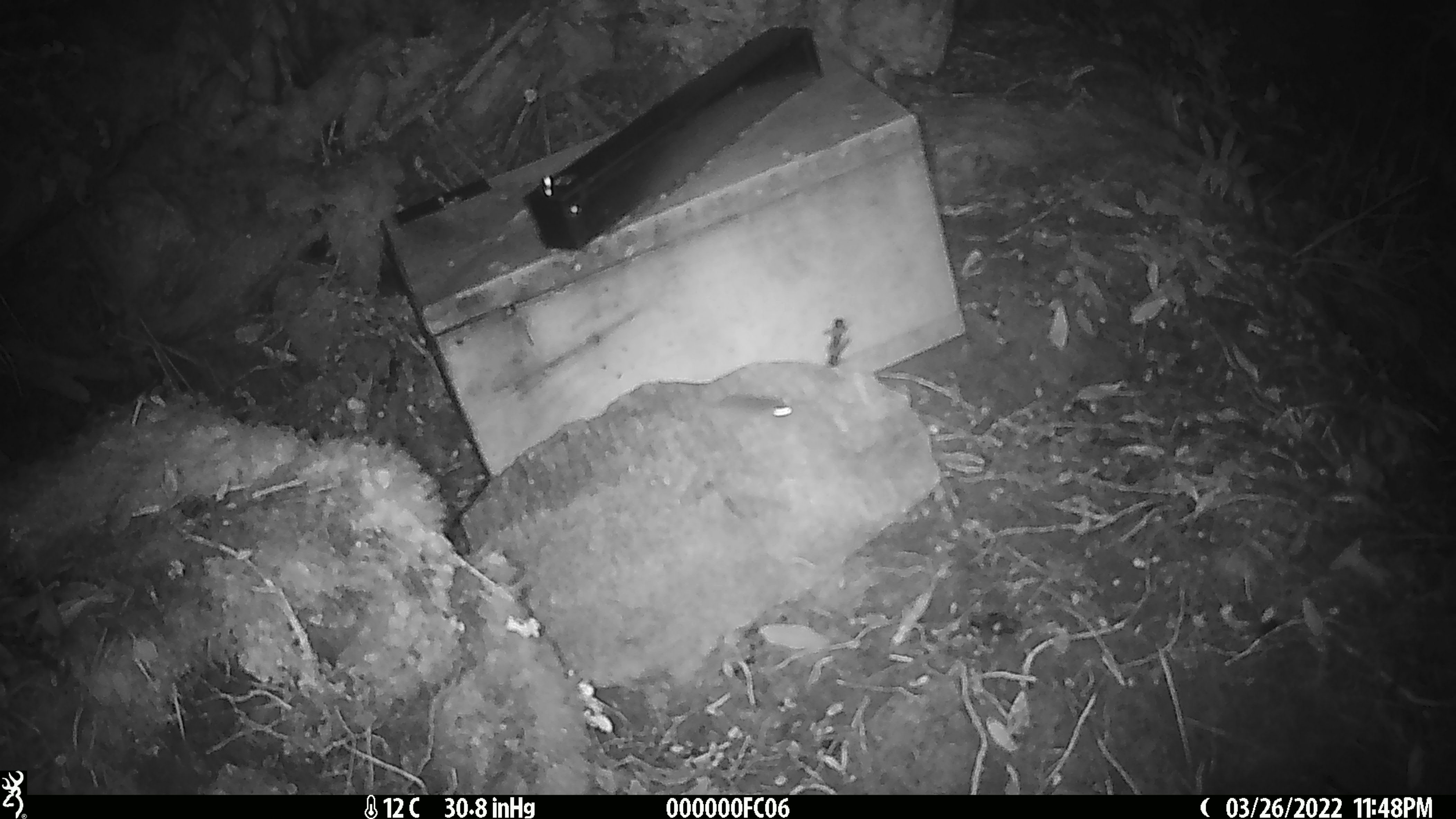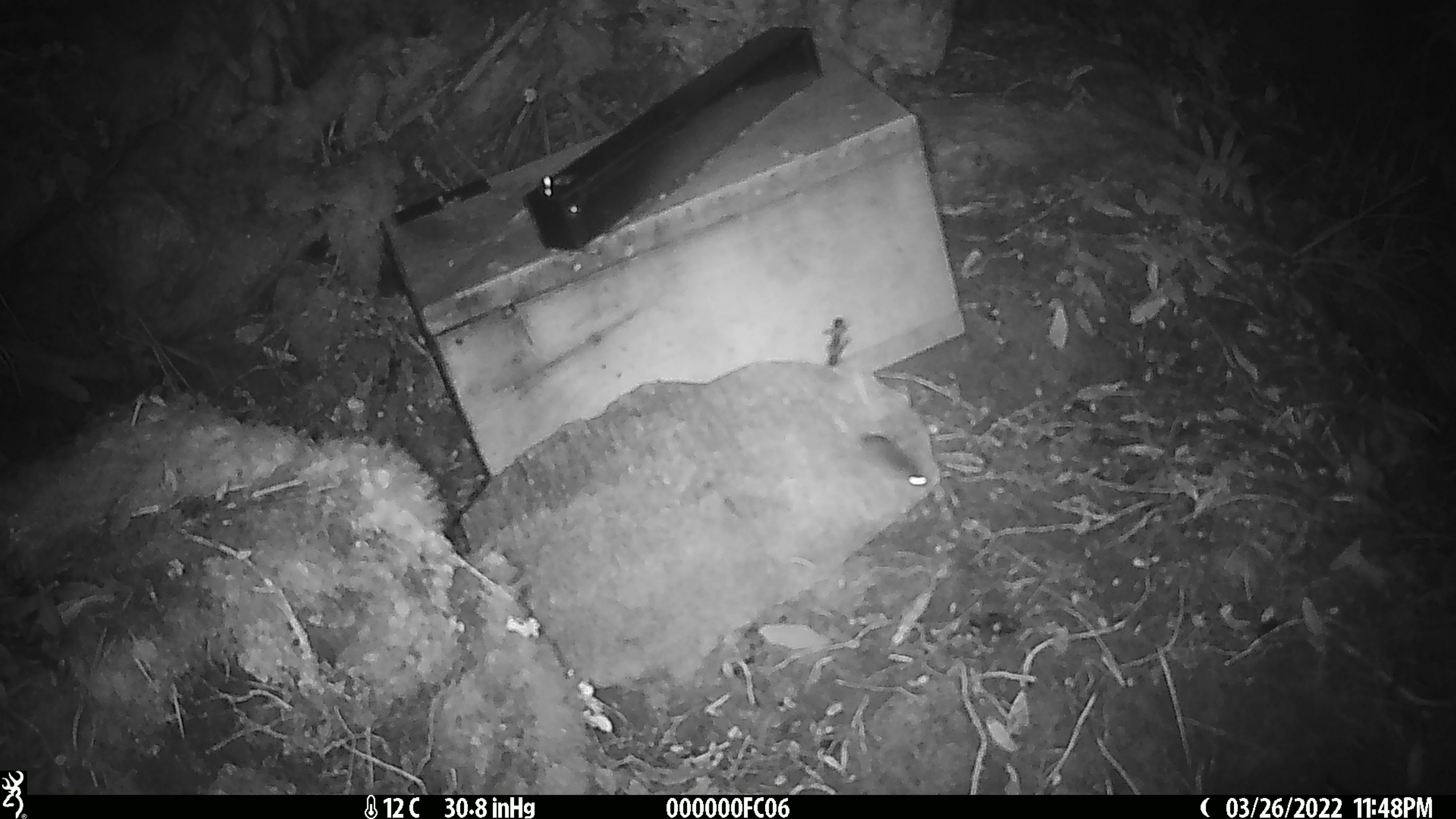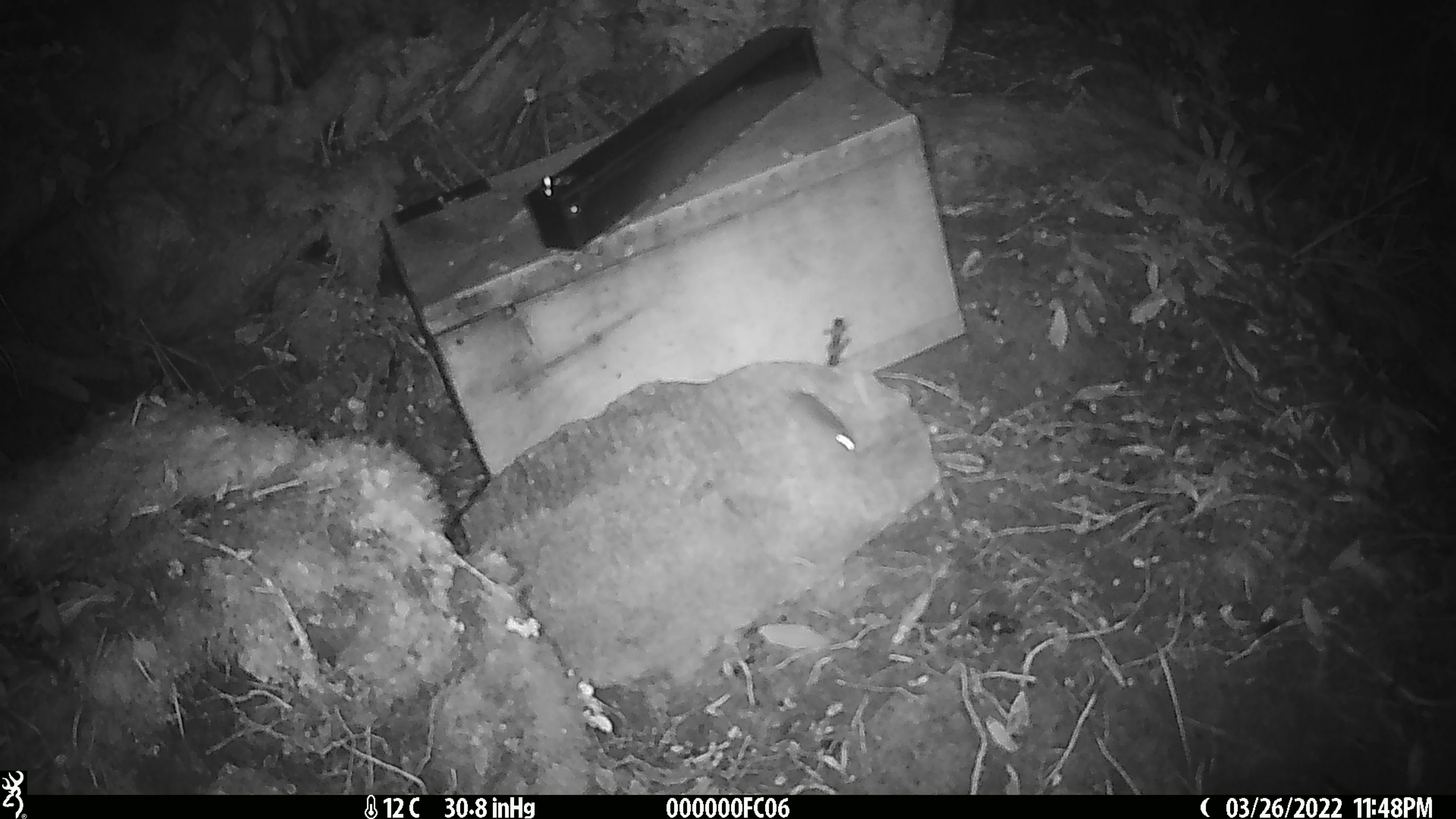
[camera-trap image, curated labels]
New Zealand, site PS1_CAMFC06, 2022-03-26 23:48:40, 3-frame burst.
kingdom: Animalia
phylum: Chordata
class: Mammalia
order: Rodentia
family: Muridae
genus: Mus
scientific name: Mus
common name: mouse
Mouse (Mus).